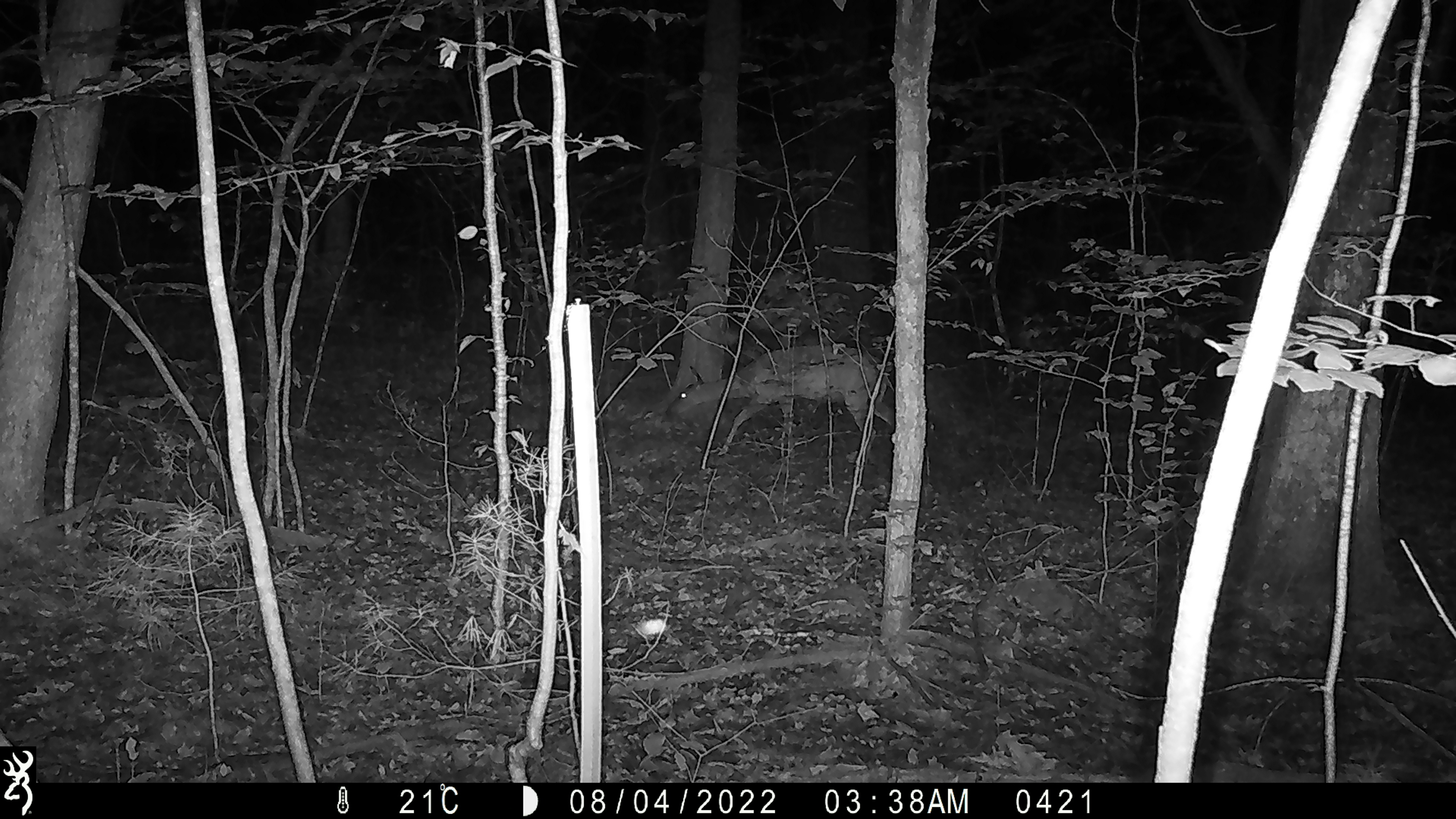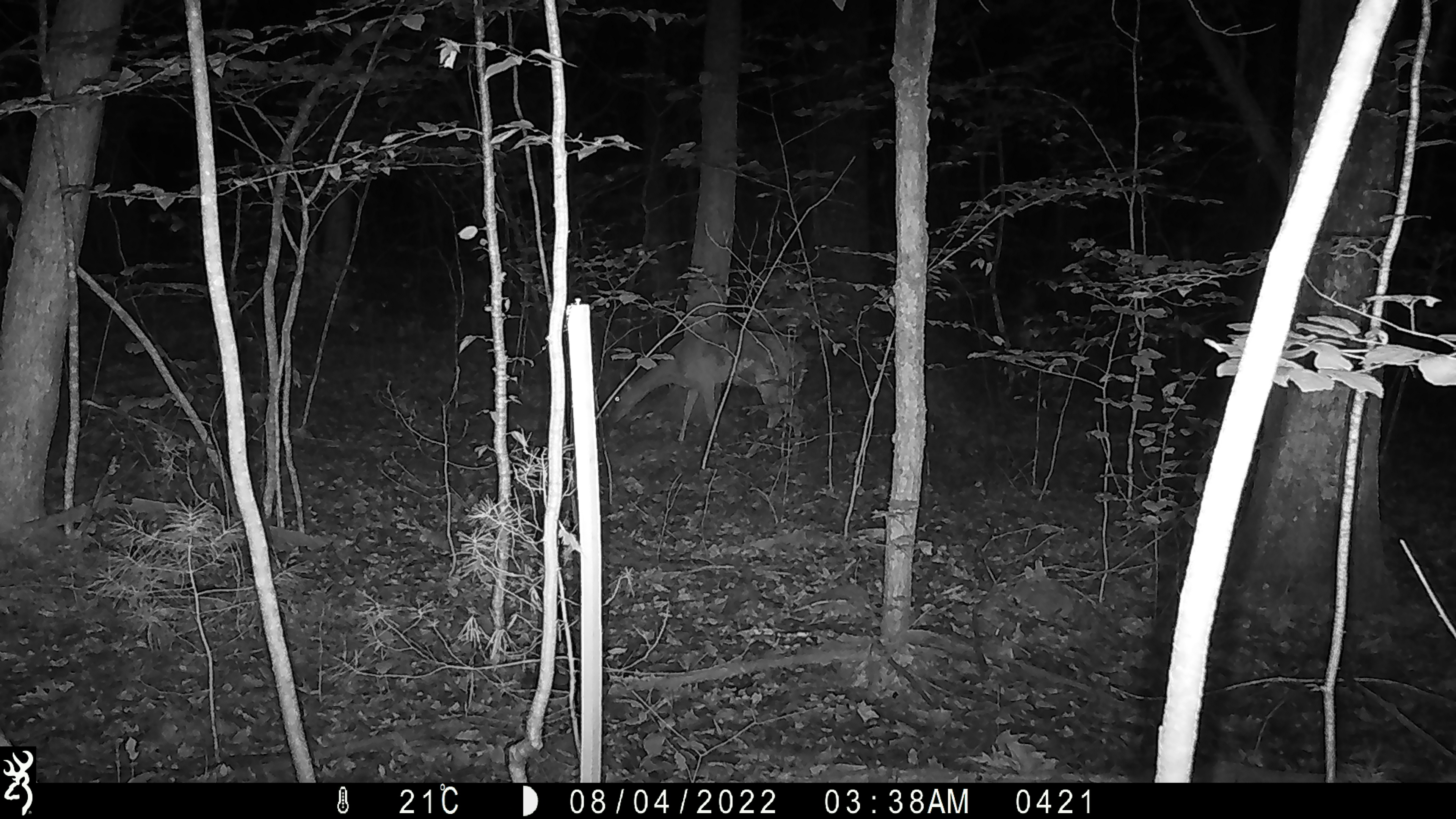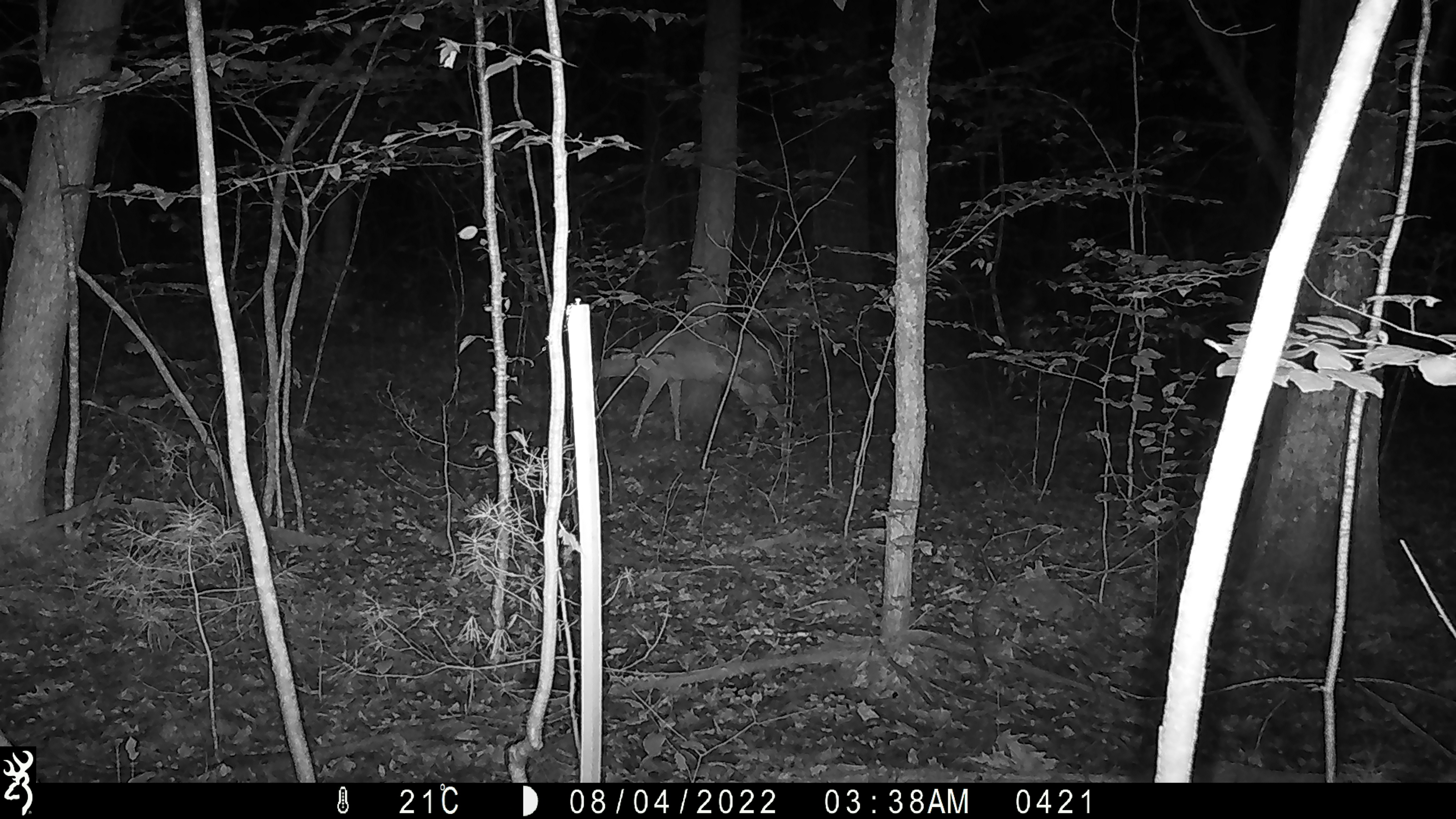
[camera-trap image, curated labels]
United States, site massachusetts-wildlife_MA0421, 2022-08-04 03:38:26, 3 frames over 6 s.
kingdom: Animalia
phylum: Chordata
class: Mammalia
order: Artiodactyla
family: Cervidae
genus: Odocoileus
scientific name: Odocoileus virginianus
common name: white-tailed deer